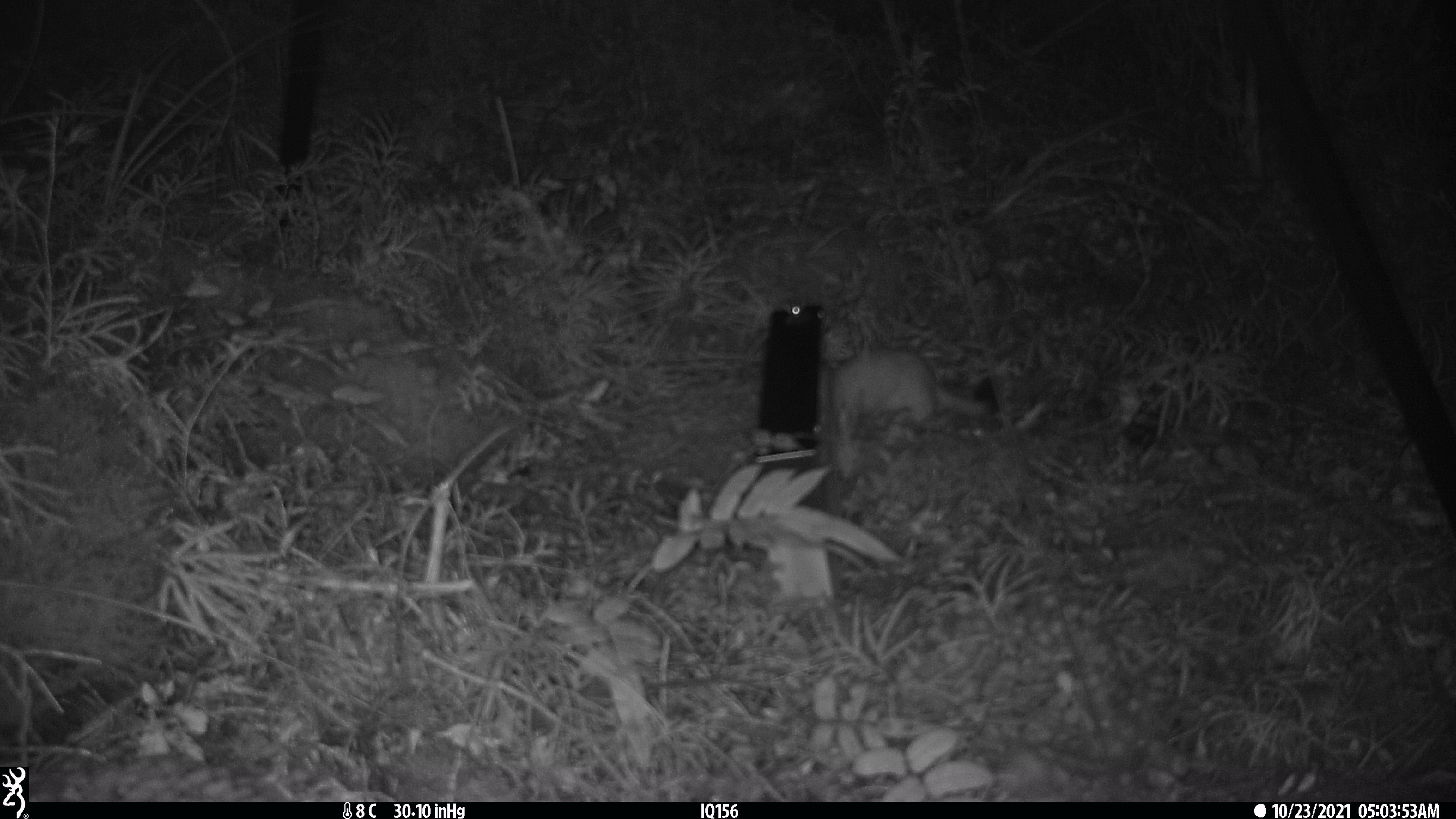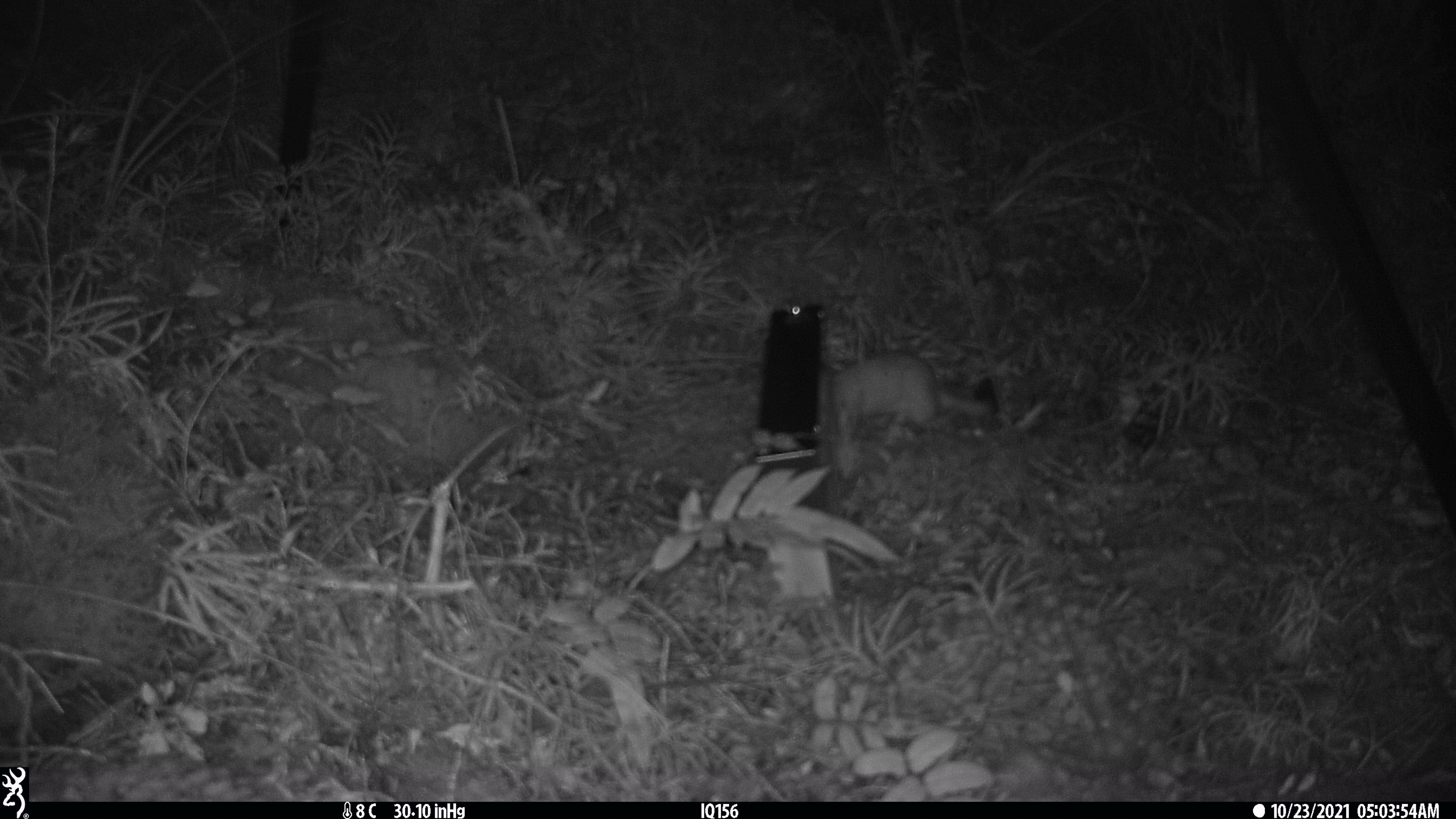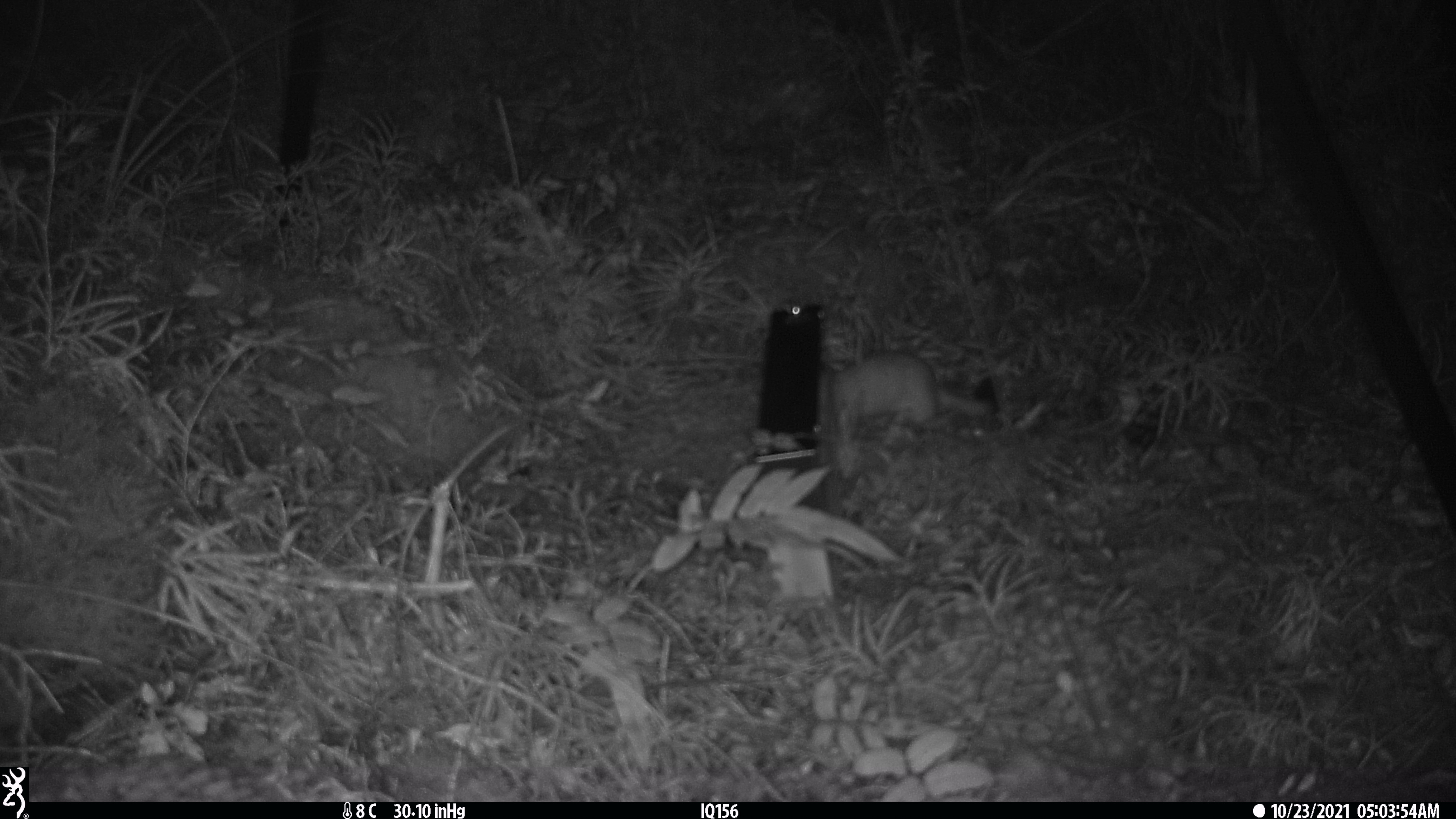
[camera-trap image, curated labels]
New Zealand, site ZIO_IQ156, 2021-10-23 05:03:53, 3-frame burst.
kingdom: Animalia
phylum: Chordata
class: Mammalia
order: Carnivora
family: Mustelidae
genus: Mustela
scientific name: Mustela erminea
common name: stoat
Stoat (Mustela erminea).